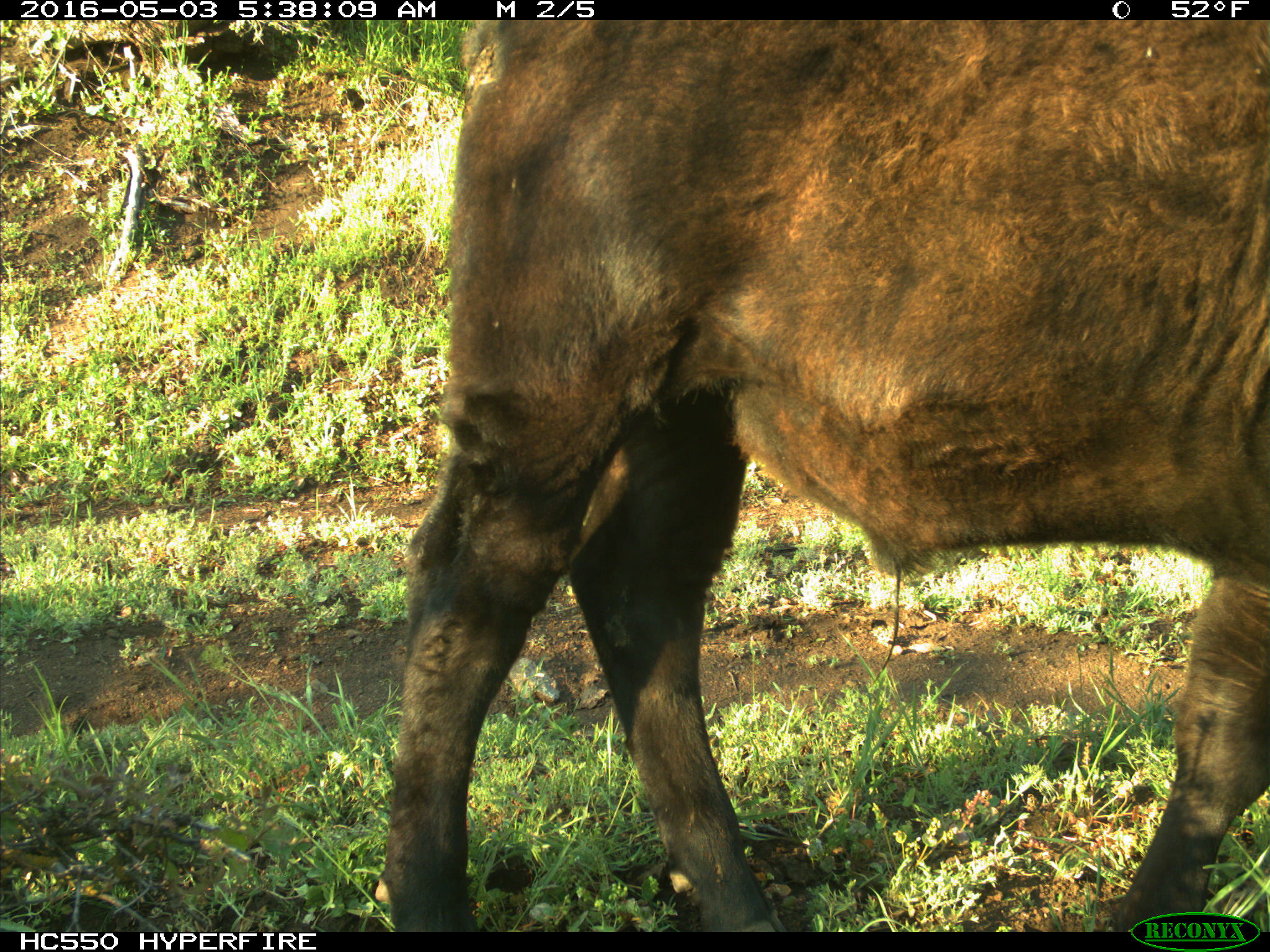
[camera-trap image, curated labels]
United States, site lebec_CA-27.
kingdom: Animalia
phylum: Chordata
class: Mammalia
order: Artiodactyla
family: Bovidae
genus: Bos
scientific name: Bos taurus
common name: domestic cow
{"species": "Bos taurus (domestic cow)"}